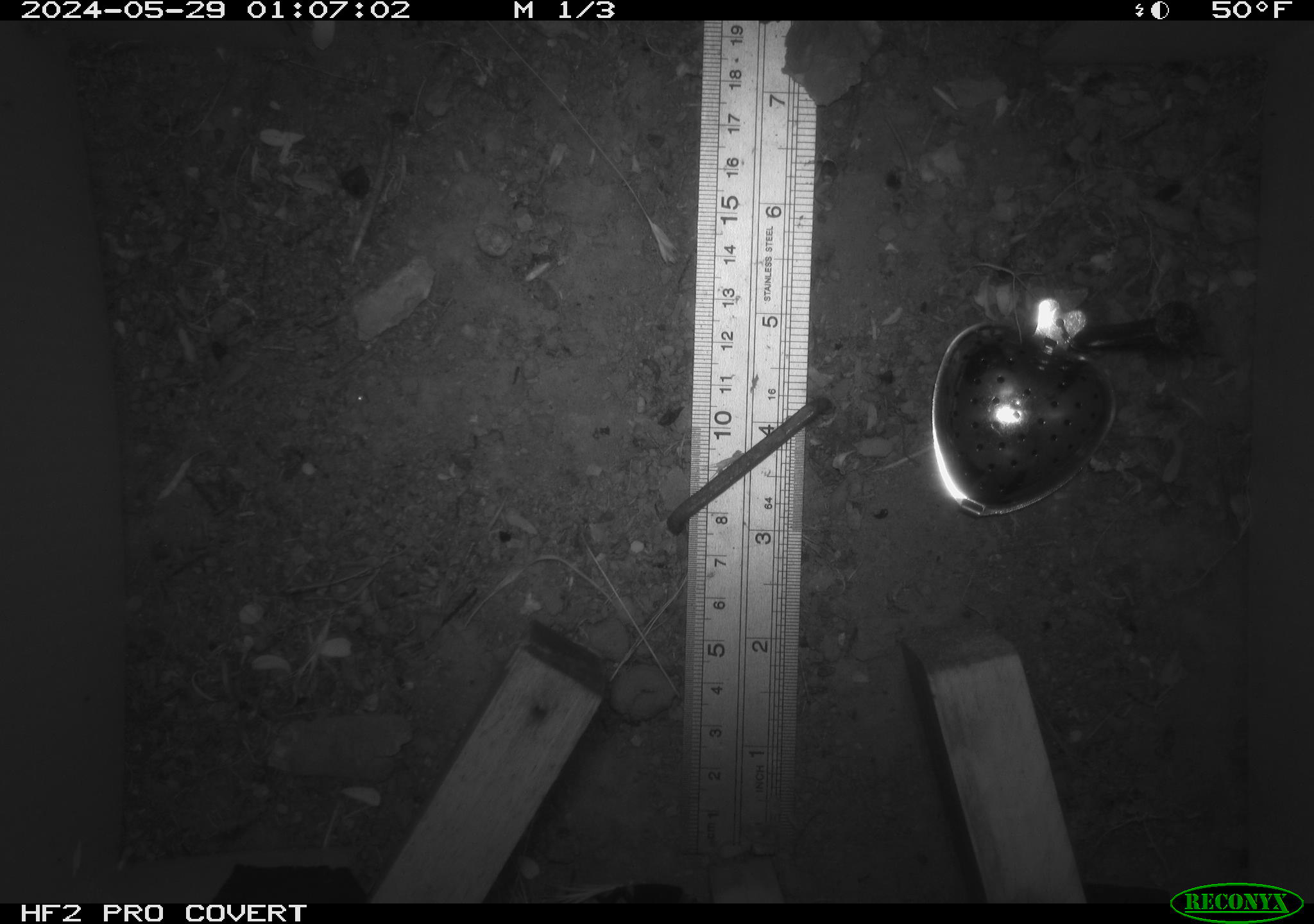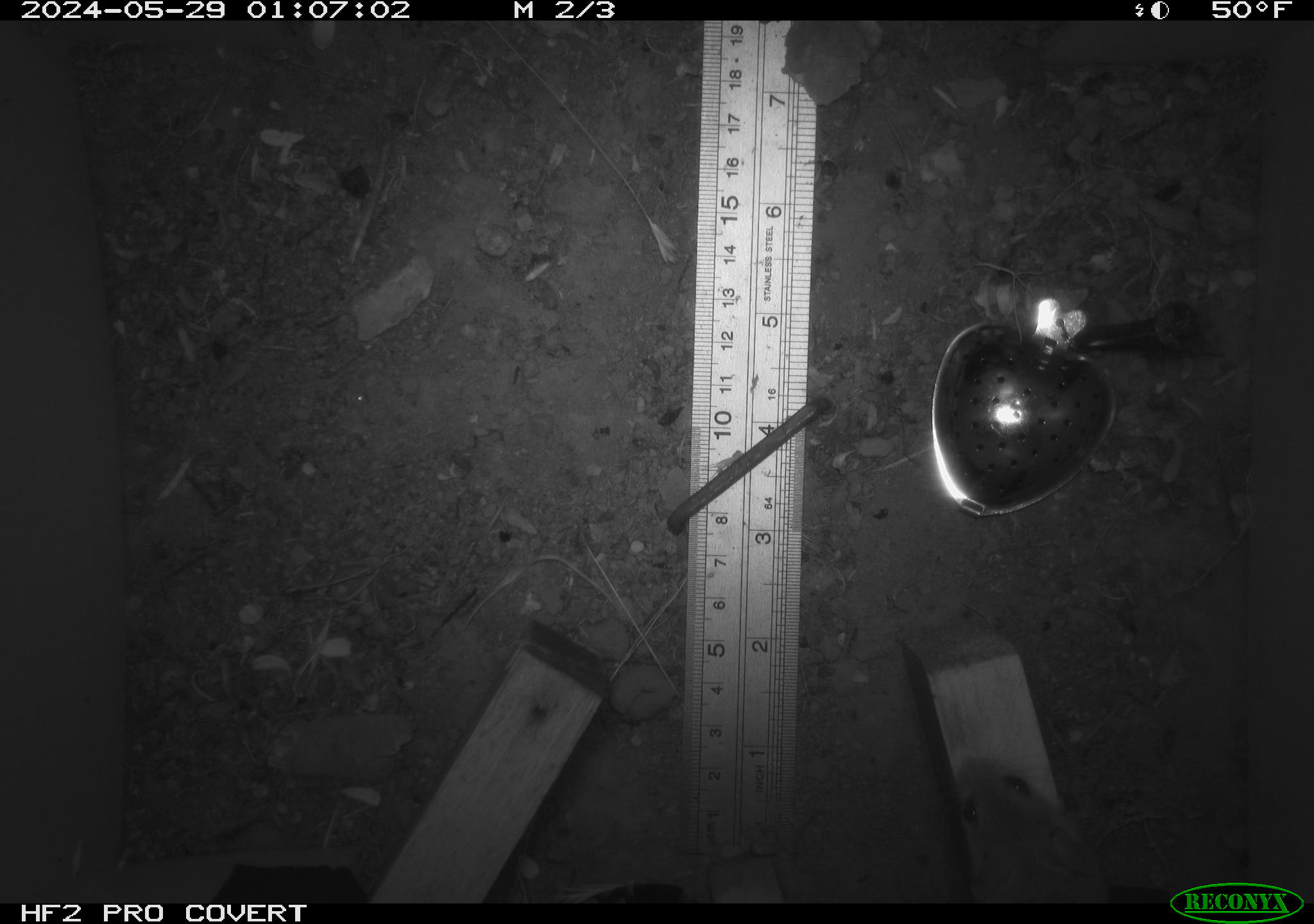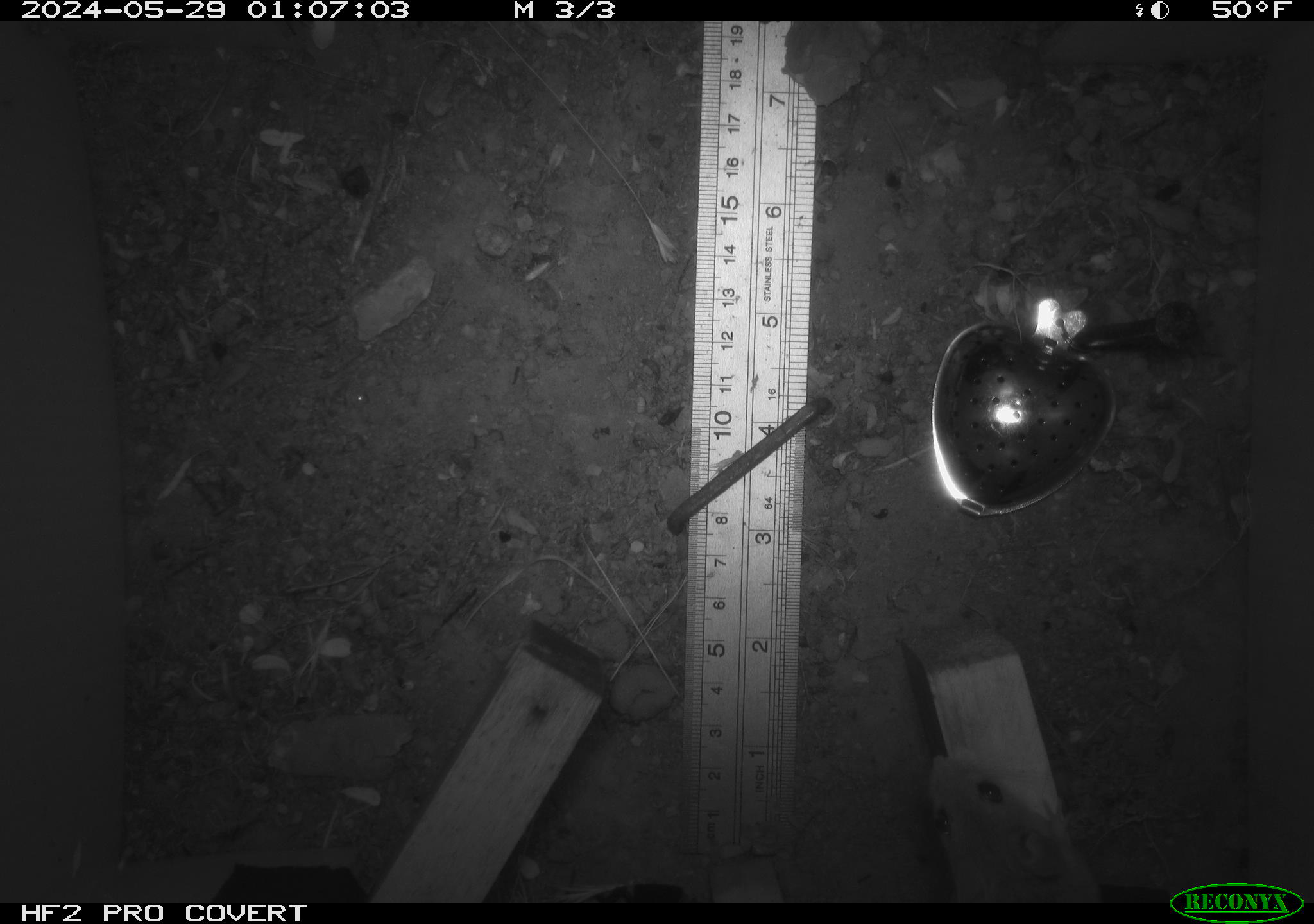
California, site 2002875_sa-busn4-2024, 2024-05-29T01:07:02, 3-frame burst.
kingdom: Animalia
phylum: Chordata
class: Mammalia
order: Rodentia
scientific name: Rodentia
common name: rodent